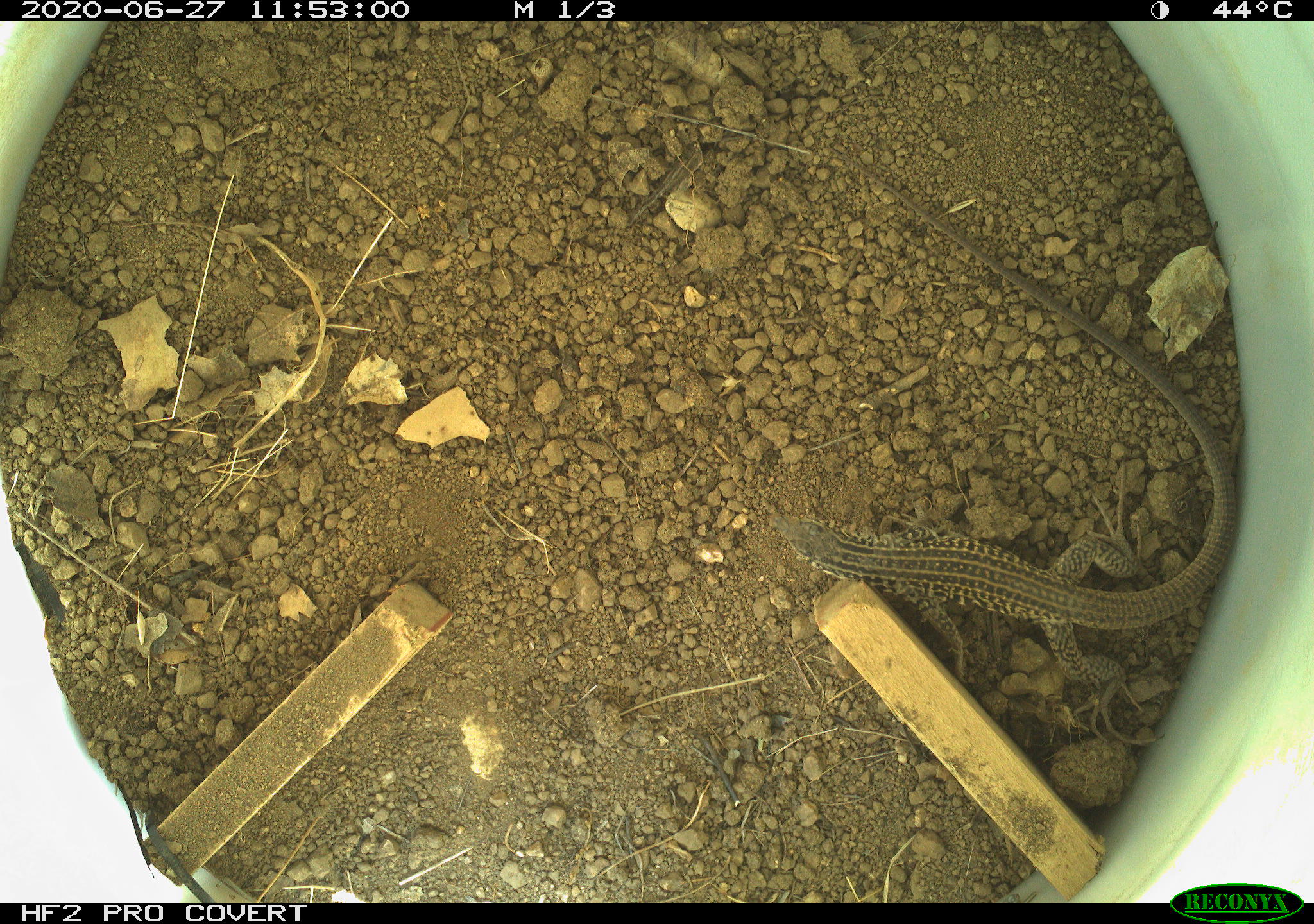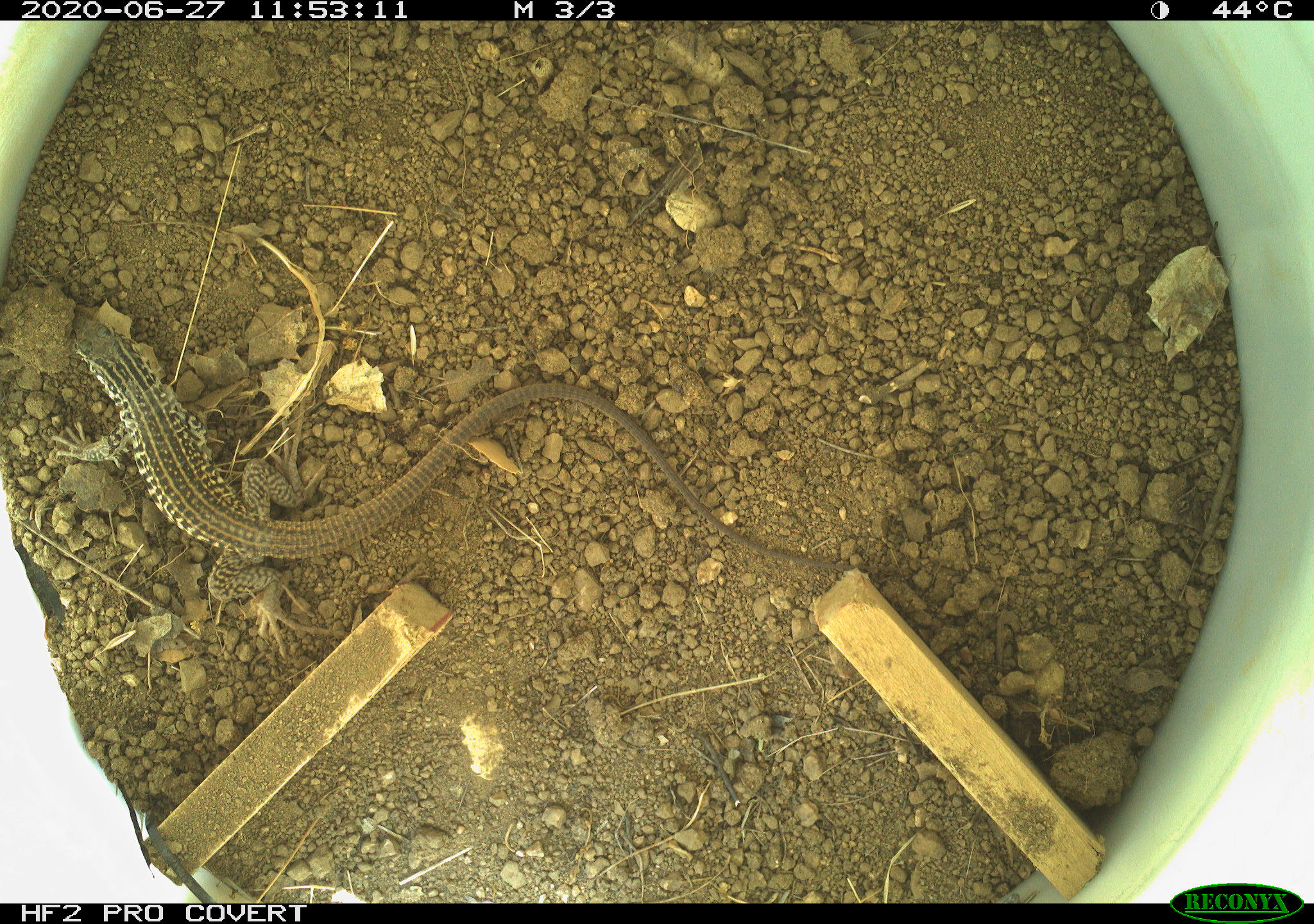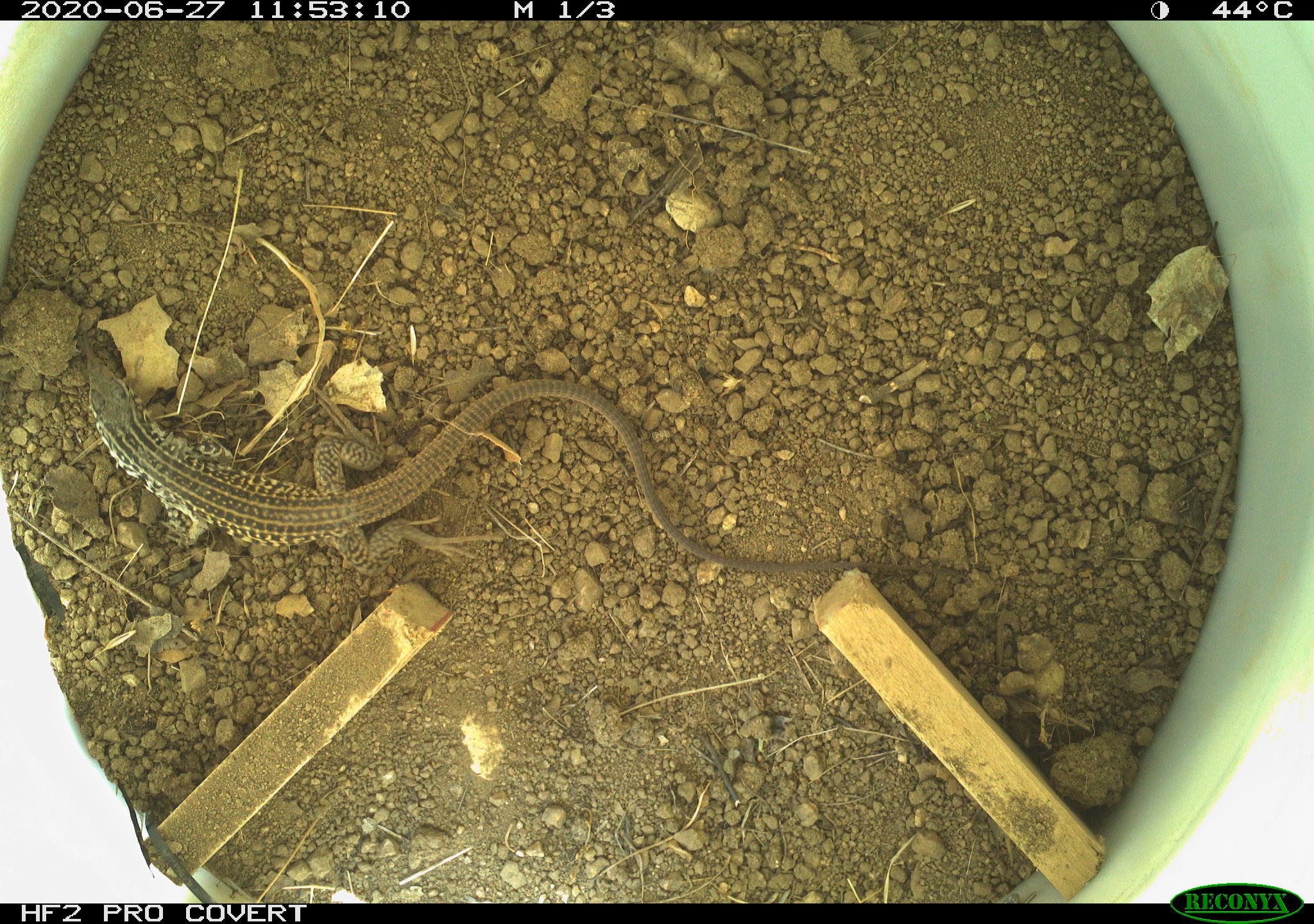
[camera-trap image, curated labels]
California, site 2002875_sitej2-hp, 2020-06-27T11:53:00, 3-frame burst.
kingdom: Animalia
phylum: Chordata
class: Reptilia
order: Squamata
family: Teiidae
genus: Aspidoscelis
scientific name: Aspidoscelis tigris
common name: western whiptail